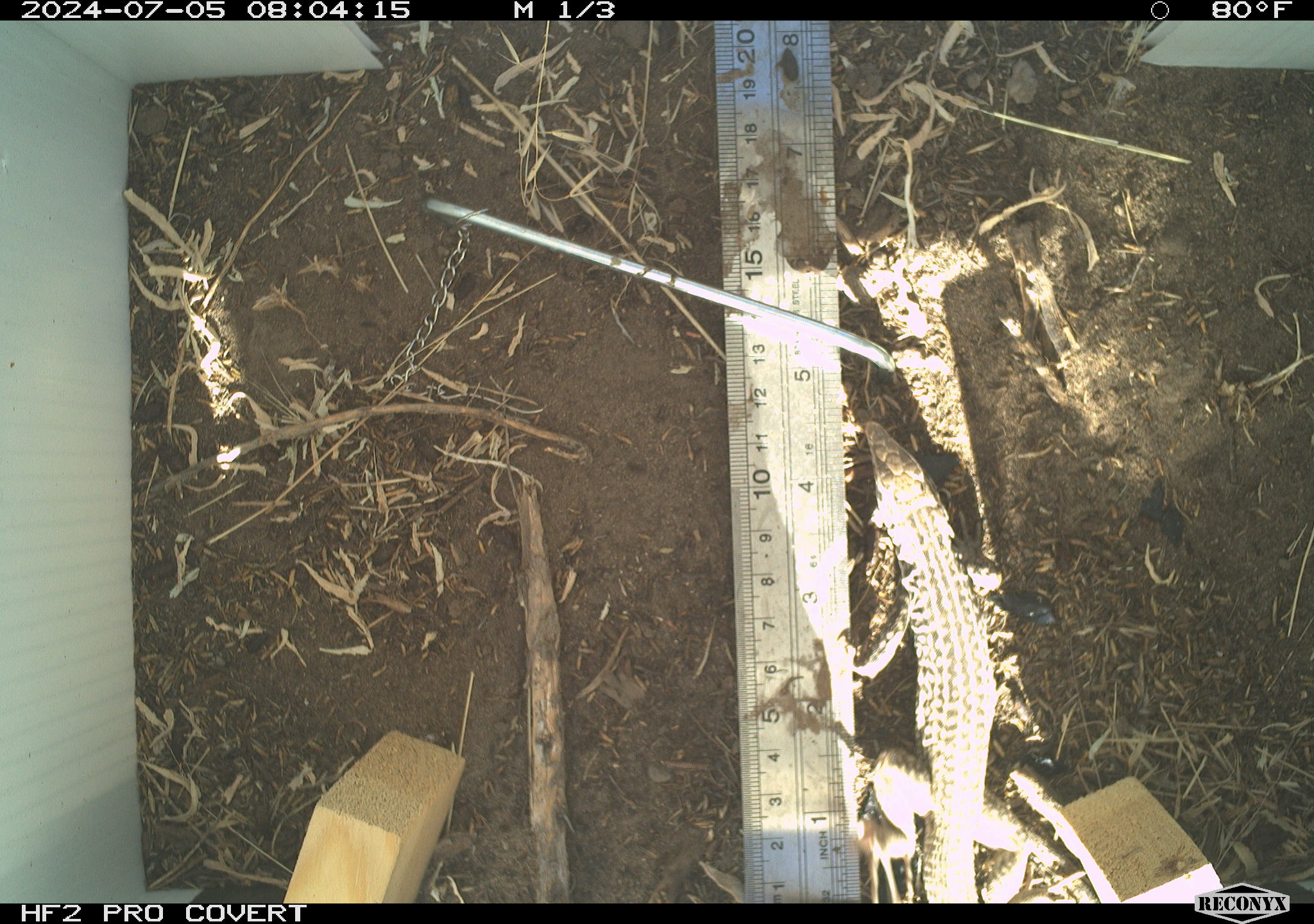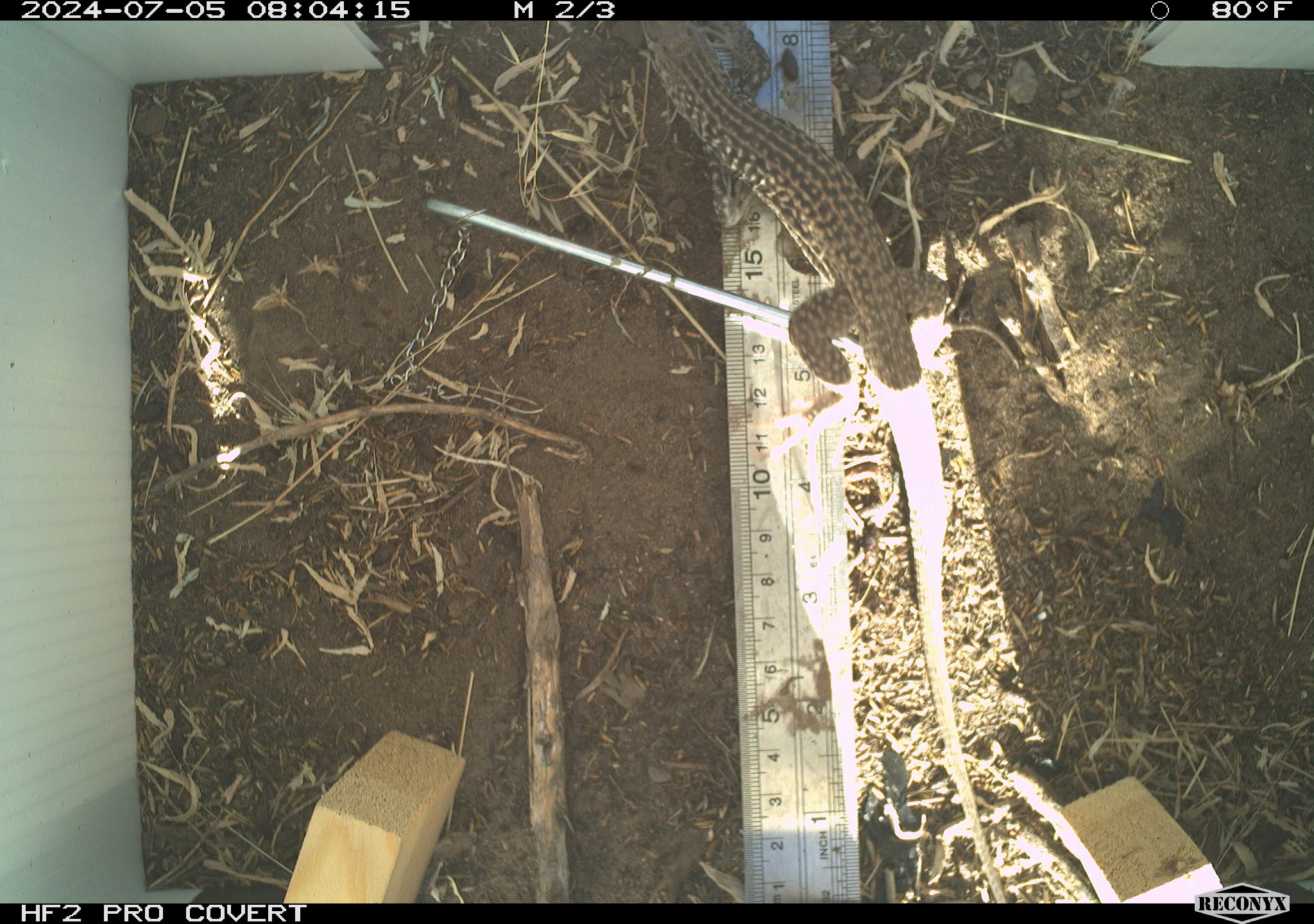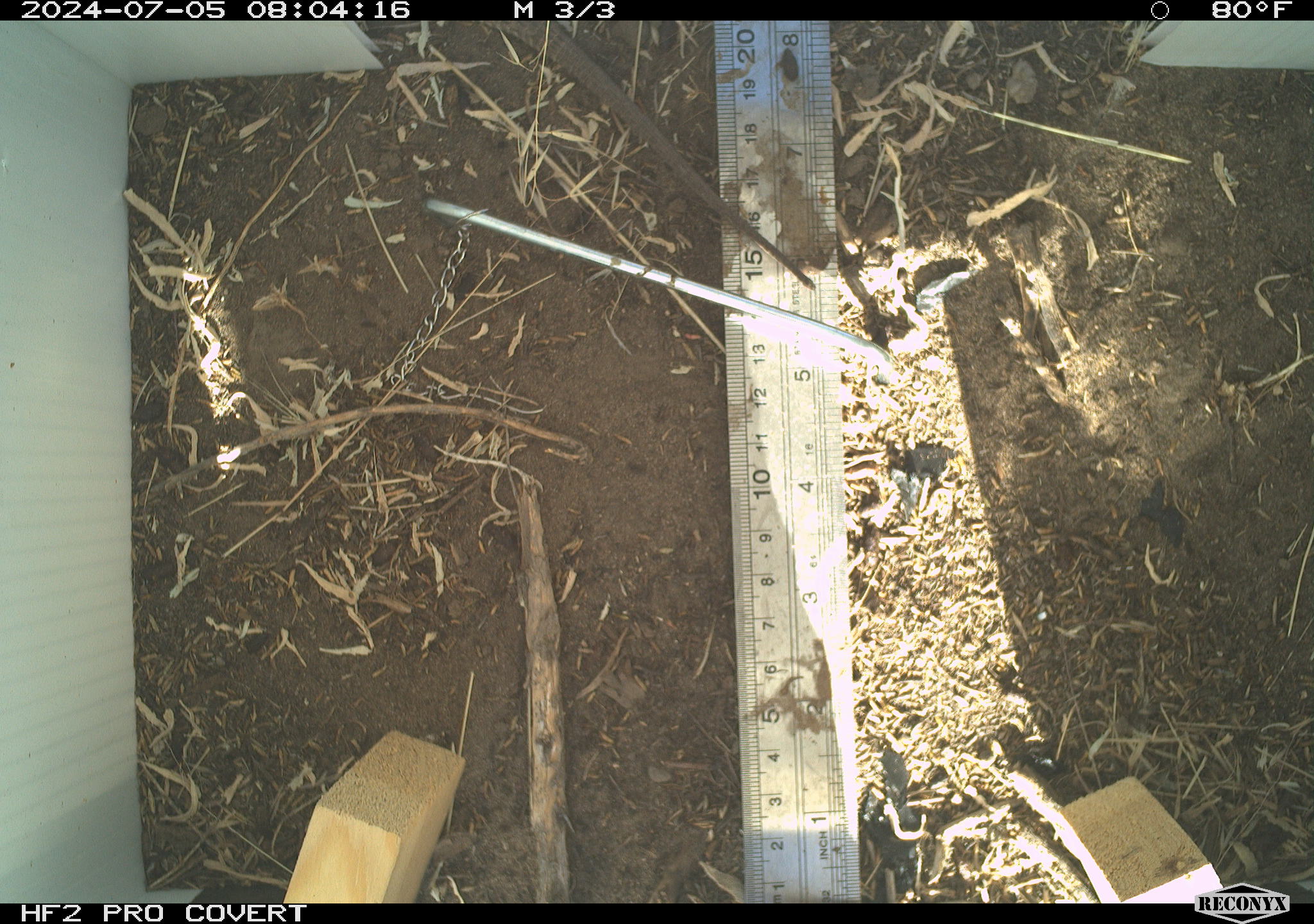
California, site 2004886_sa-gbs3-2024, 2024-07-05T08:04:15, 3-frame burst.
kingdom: Animalia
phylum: Chordata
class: Reptilia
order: Squamata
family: Teiidae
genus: Aspidoscelis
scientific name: Aspidoscelis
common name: whiptail lizards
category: aspidoscelis species